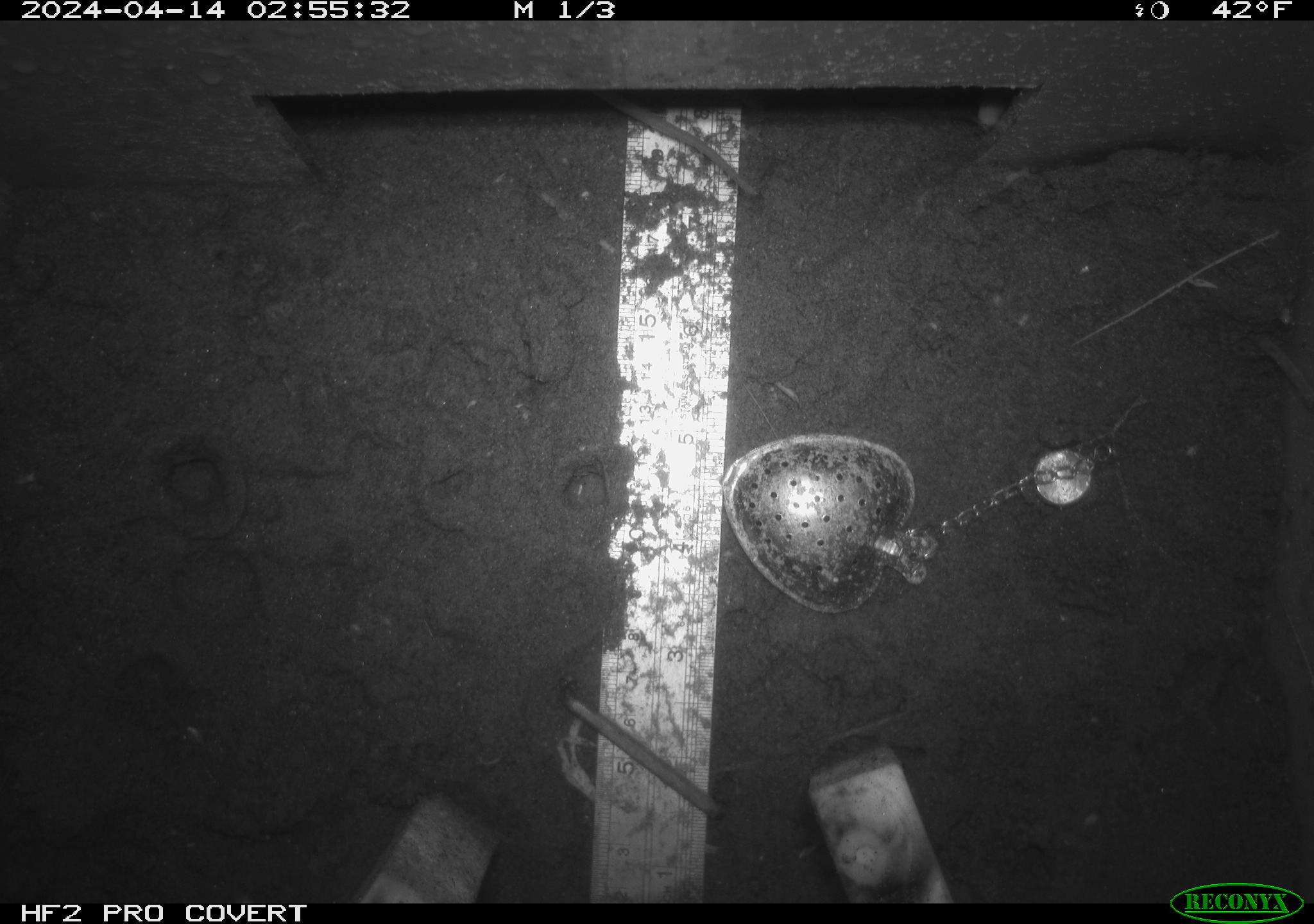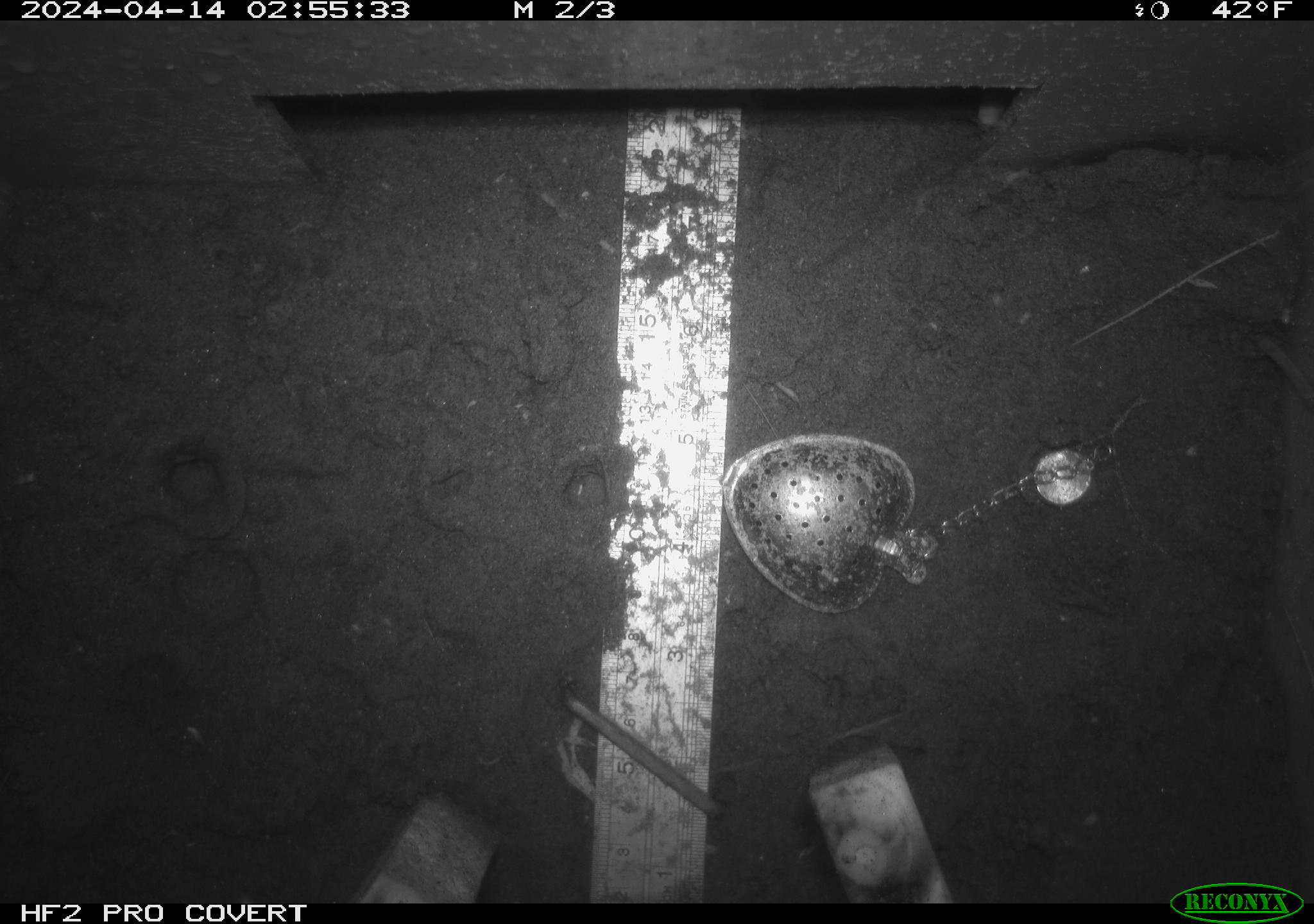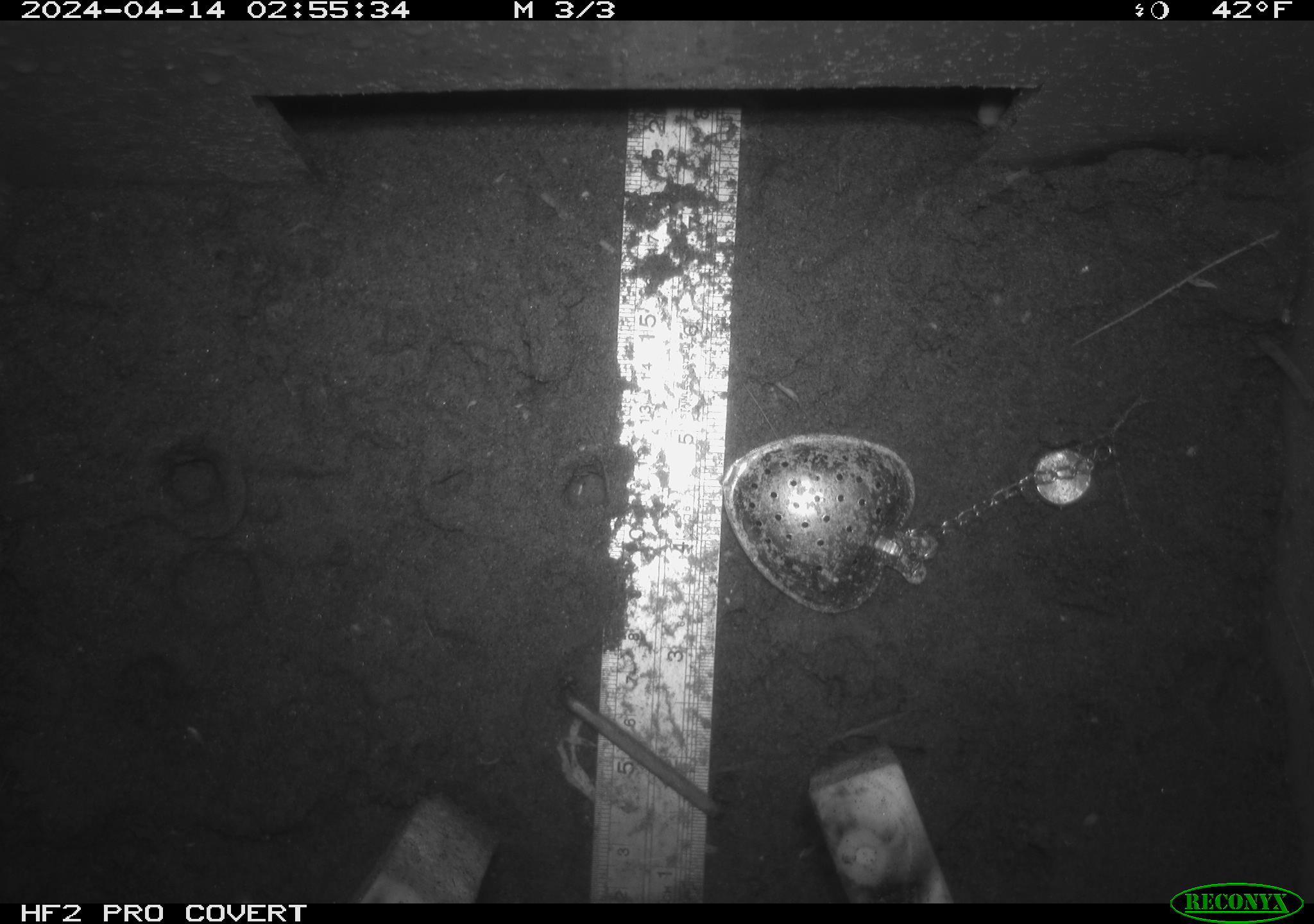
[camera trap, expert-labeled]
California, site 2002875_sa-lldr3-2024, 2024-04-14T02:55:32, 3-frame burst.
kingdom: Animalia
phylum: Chordata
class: Mammalia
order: Rodentia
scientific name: Rodentia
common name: rodent